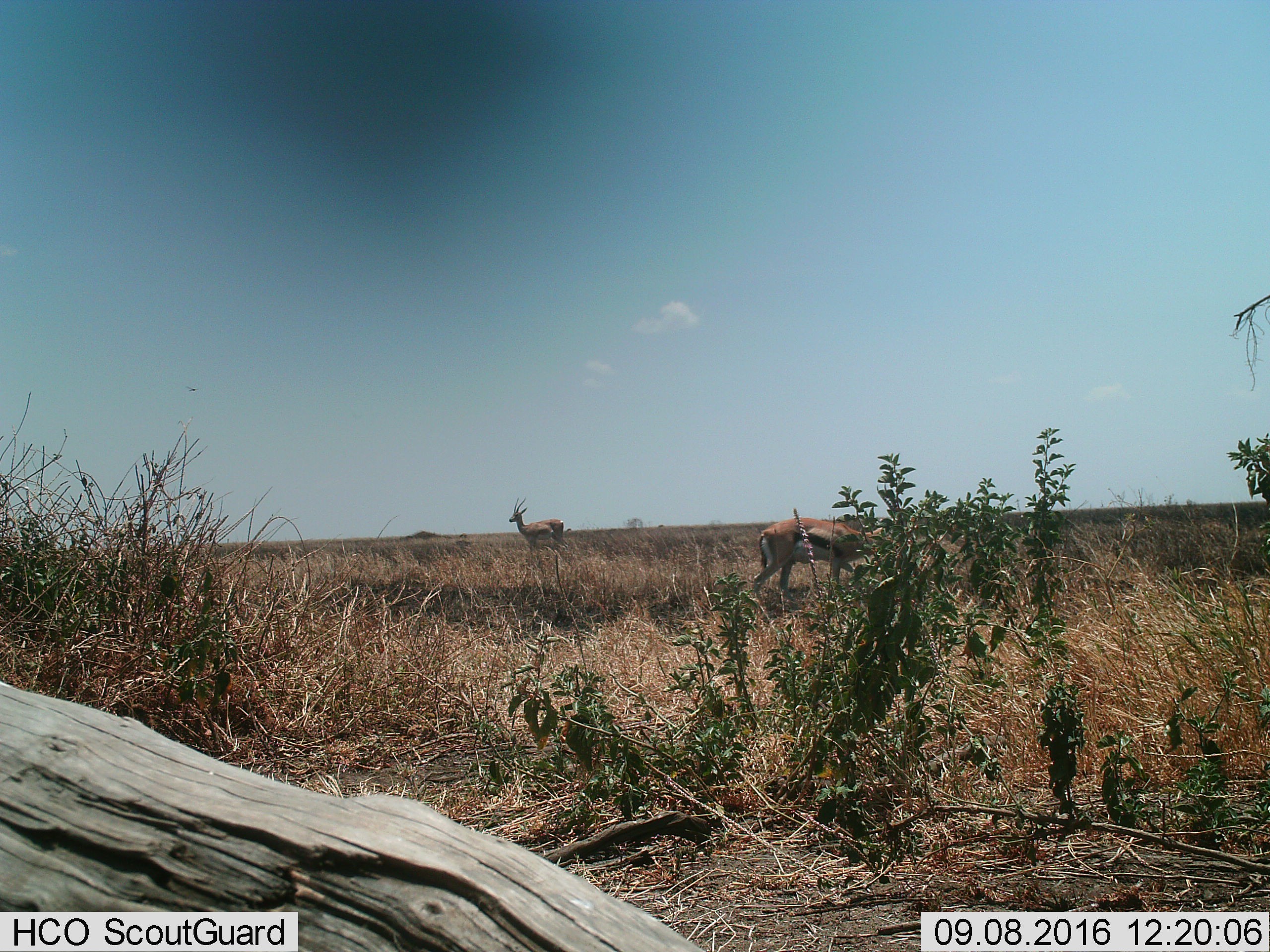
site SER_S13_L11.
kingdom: Animalia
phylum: Chordata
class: Mammalia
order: Artiodactyla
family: Bovidae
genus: Eudorcas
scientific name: Eudorcas thomsonii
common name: thomson's gazelle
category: gazellethomsons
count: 2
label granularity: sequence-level